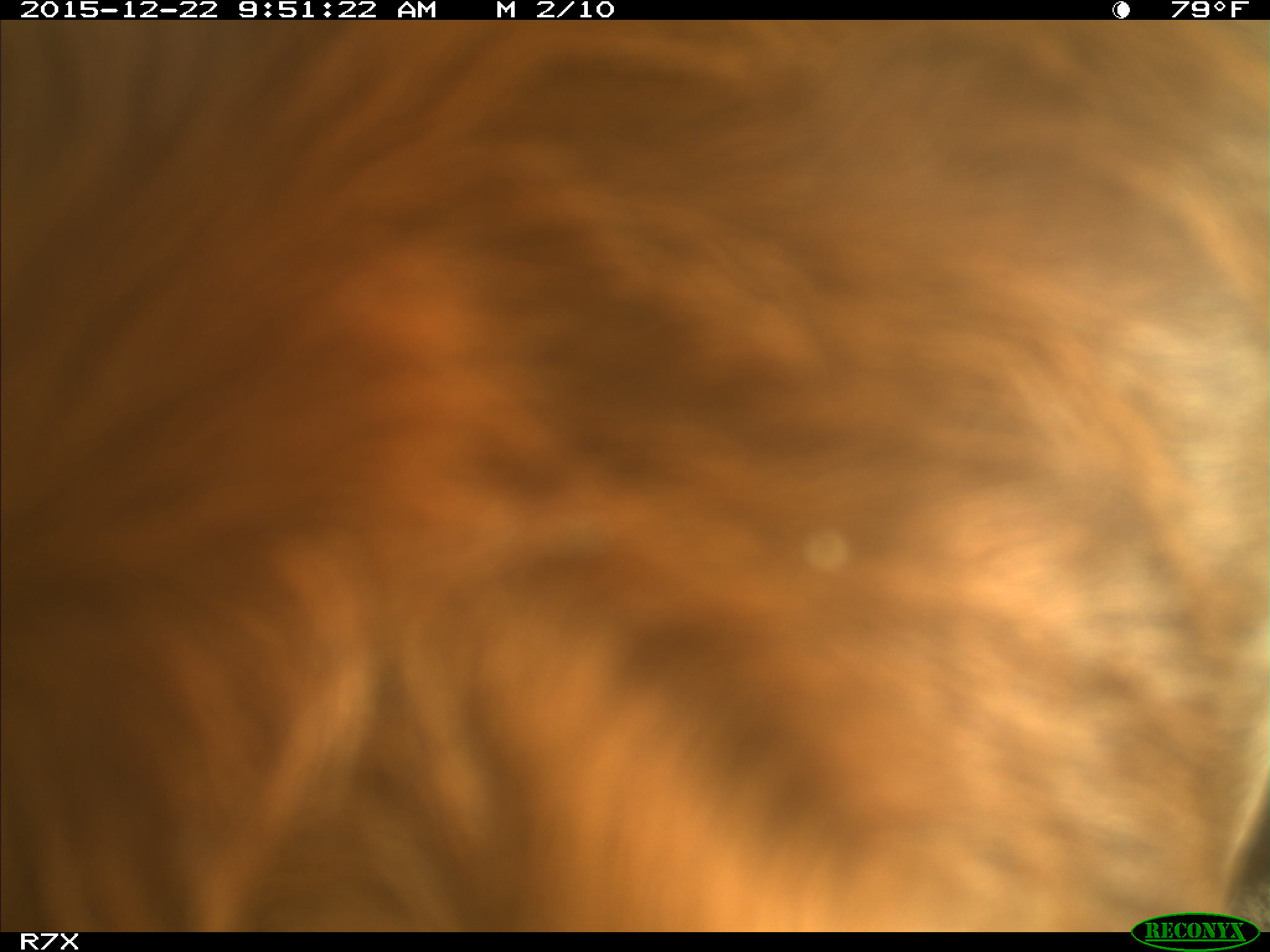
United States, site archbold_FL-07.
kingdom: Animalia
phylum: Chordata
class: Mammalia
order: Artiodactyla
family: Bovidae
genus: Bos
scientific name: Bos taurus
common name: domestic cow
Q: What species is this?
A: Bos taurus (domestic cow).